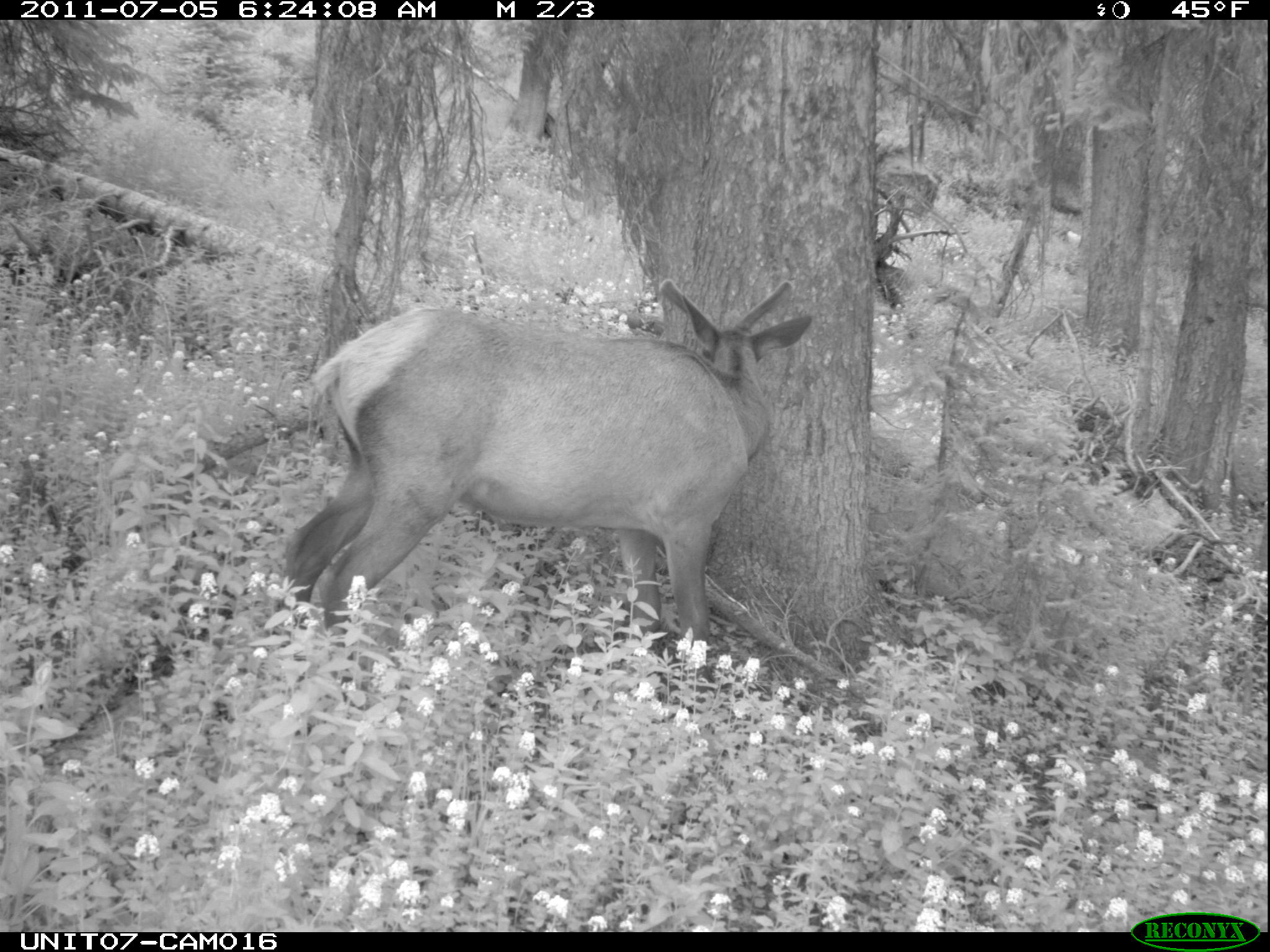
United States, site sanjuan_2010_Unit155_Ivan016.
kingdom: Animalia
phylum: Chordata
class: Mammalia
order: Artiodactyla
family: Cervidae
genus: Cervus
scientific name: Cervus elaphus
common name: red deer